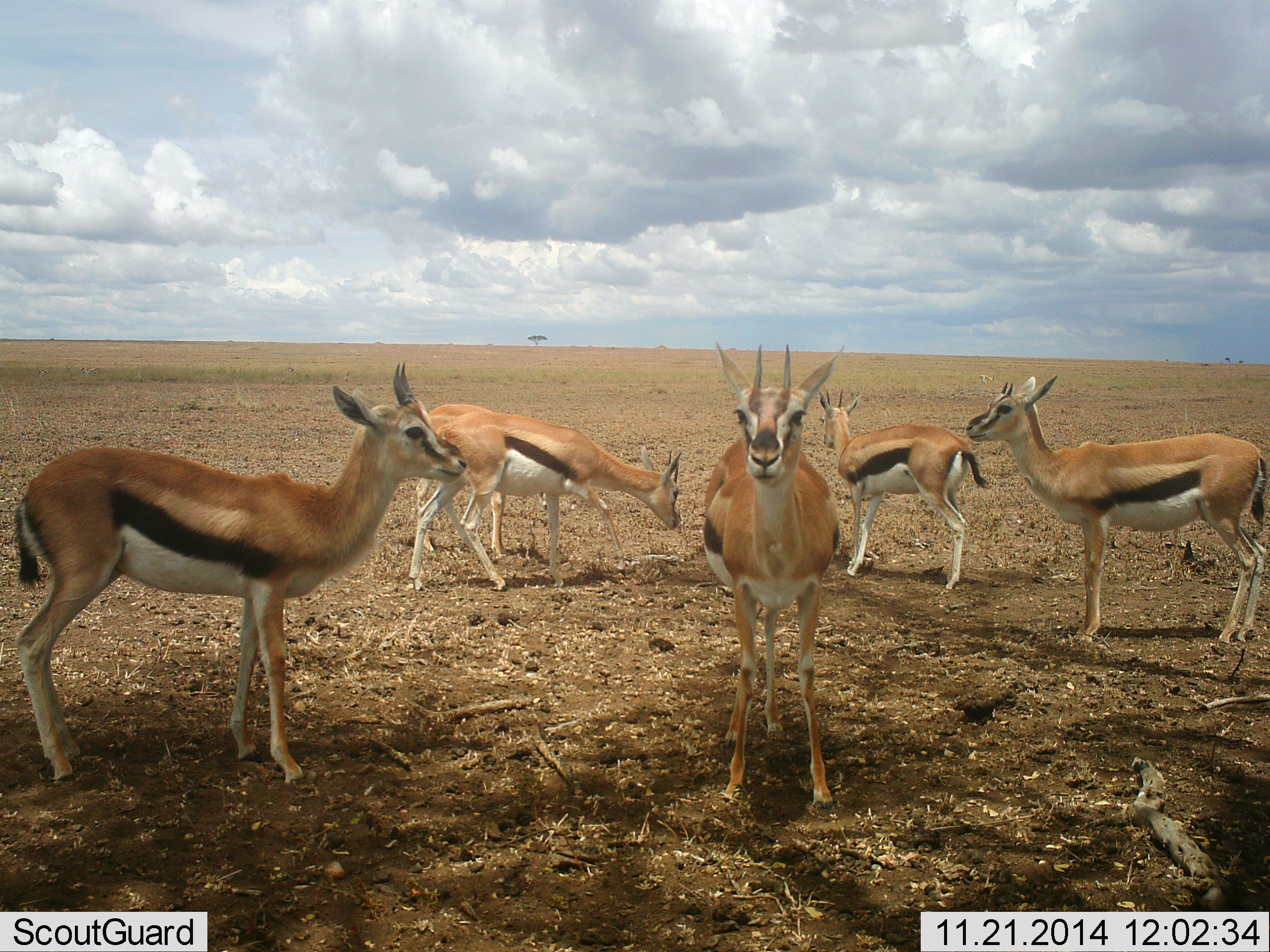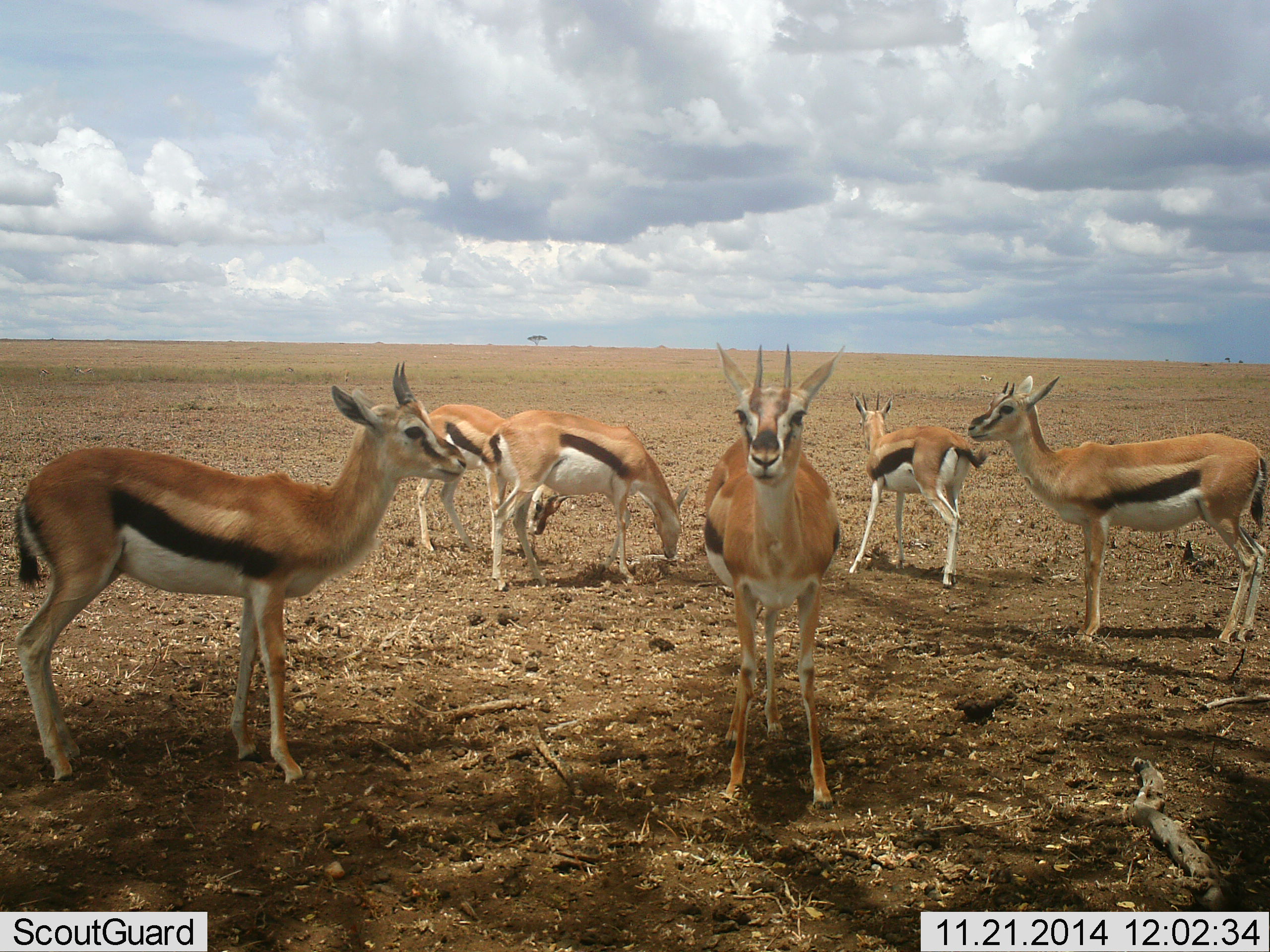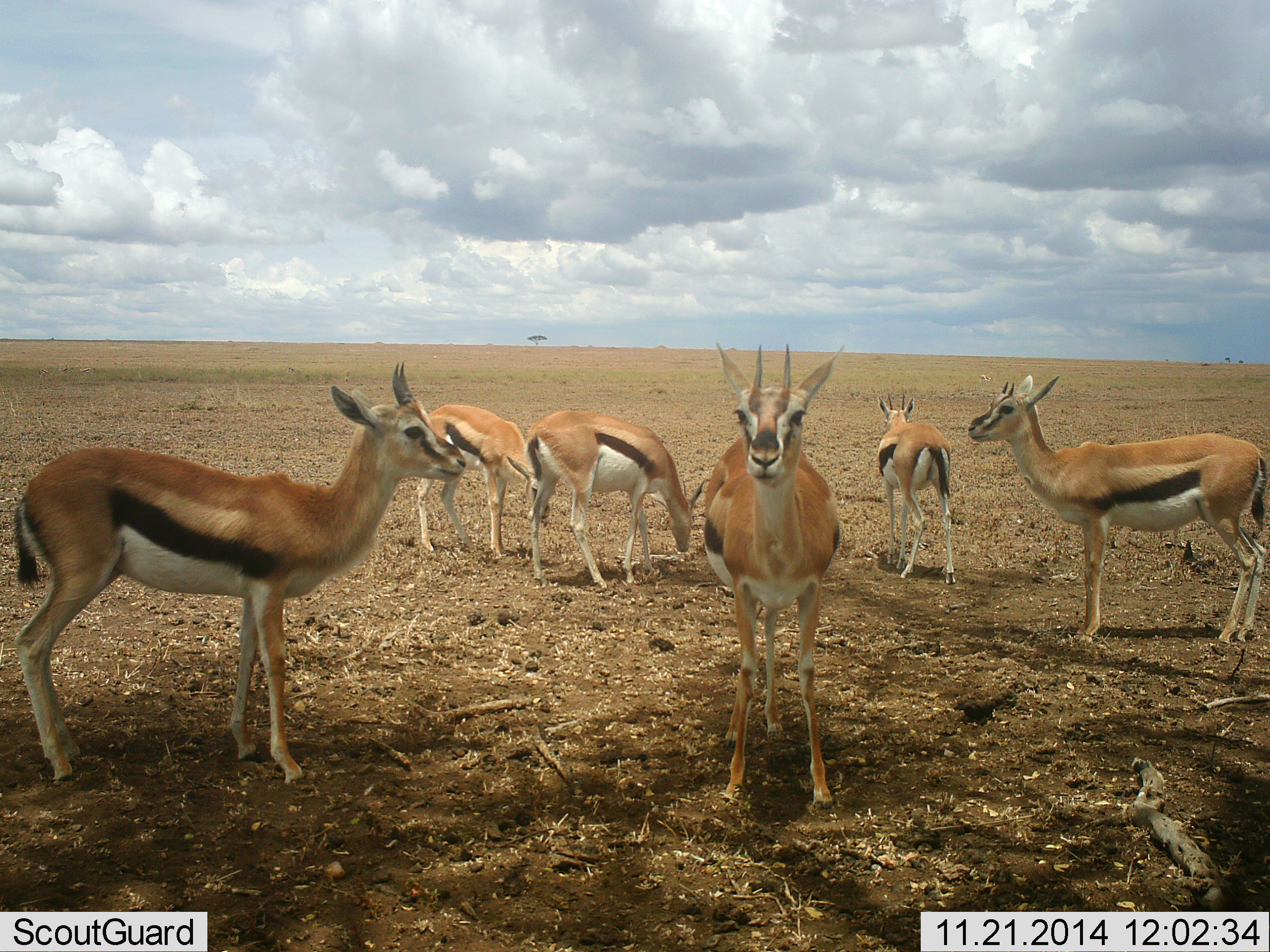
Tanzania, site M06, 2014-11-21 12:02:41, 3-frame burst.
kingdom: Animalia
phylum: Chordata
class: Mammalia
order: Artiodactyla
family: Bovidae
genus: Eudorcas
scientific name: Eudorcas thomsonii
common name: thomson's gazelle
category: gazellethomsons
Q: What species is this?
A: Gazellethomsons (thomson's gazelle) (Eudorcas thomsonii).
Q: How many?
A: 6.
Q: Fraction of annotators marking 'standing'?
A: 100%.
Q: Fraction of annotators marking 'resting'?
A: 0%.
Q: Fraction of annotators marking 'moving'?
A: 30%.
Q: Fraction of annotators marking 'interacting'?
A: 0%.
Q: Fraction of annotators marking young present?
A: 10%.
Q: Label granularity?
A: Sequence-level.